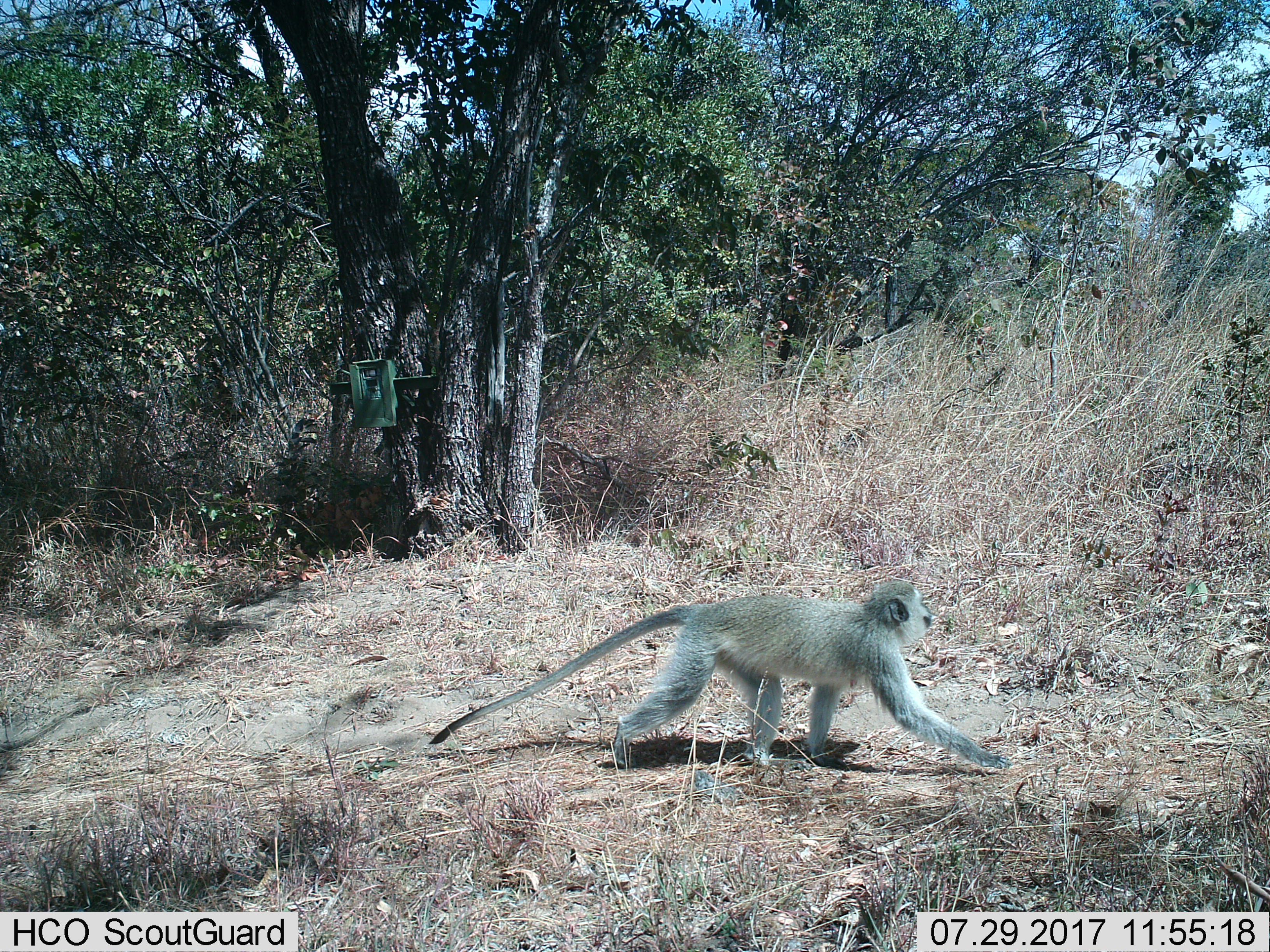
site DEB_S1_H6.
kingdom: Animalia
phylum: Chordata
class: Mammalia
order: Primates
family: Cercopithecidae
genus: Chlorocebus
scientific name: Chlorocebus pygerythrus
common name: vervet monkey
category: monkeyvervet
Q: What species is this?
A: Monkeyvervet (vervet monkey) (Chlorocebus pygerythrus).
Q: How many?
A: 1.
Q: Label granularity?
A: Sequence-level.